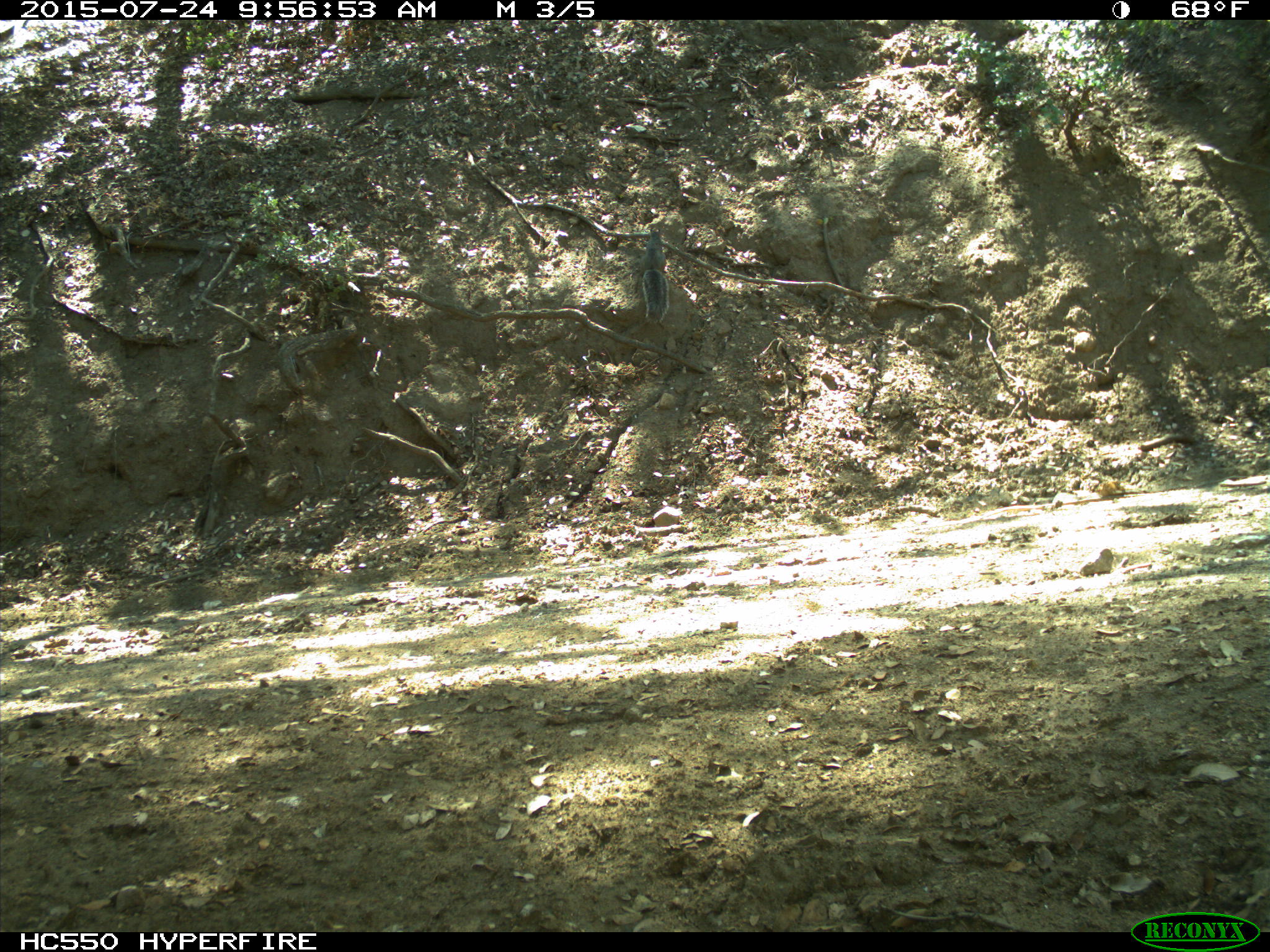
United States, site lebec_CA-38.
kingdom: Animalia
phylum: Chordata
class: Mammalia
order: Rodentia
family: Sciuridae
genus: Sciurus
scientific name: Sciurus carolinensis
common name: eastern gray squirrel